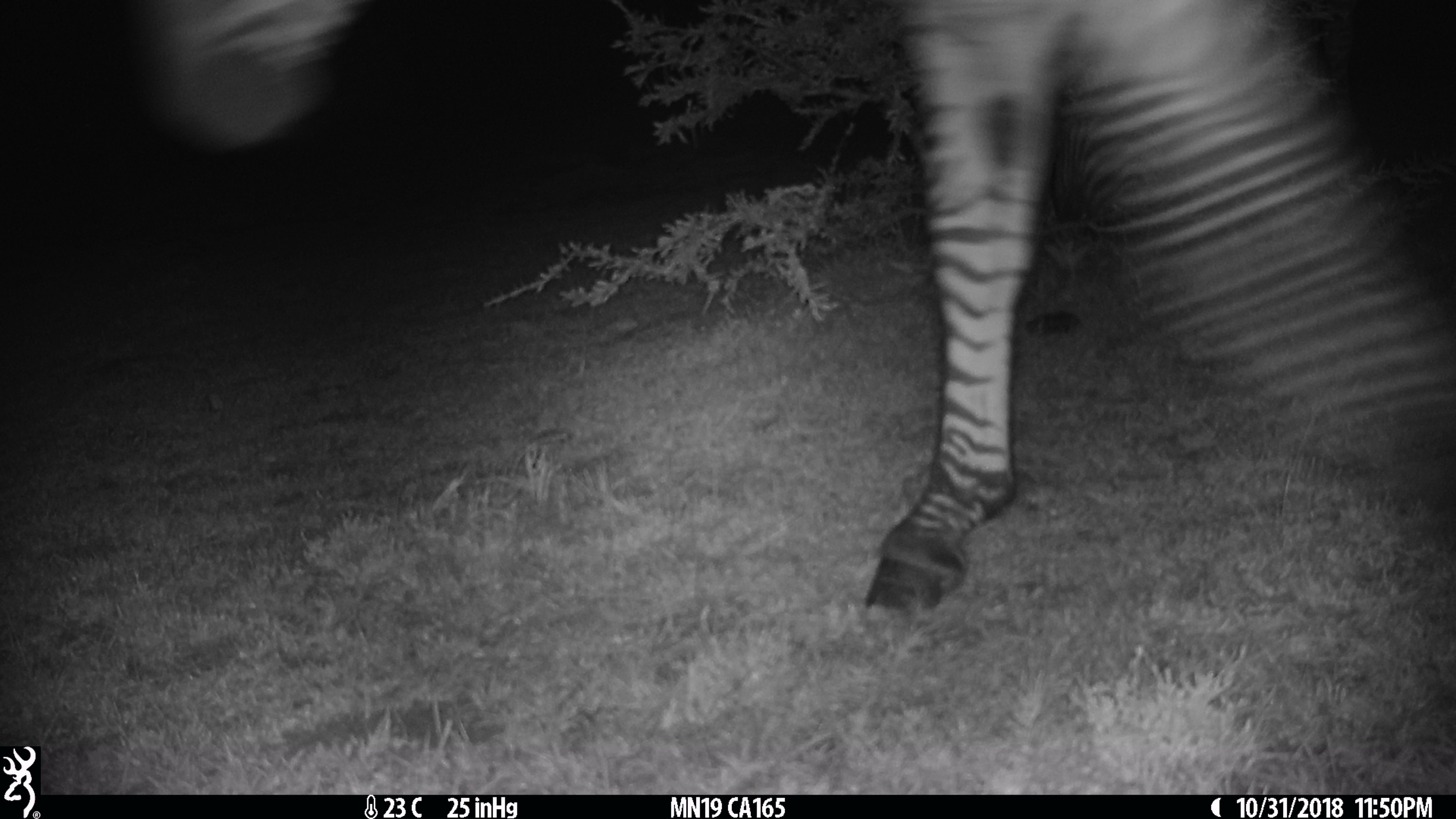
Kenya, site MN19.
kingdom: Animalia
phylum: Chordata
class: Mammalia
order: Perissodactyla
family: Equidae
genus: Equus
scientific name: Equus quagga burchellii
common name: burchell's zebra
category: zebra